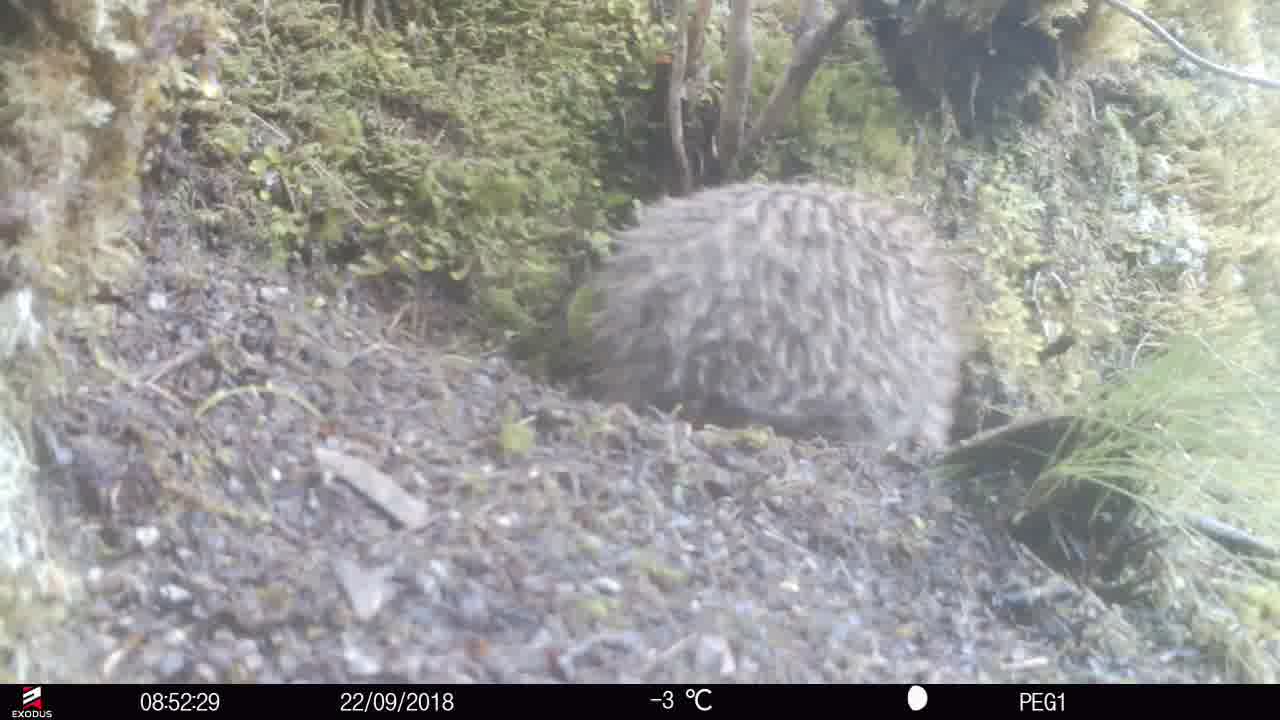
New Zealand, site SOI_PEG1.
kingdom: Animalia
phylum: Chordata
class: Aves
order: Apterygiformes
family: Apterygidae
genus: Apteryx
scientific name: Apteryx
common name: kiwi